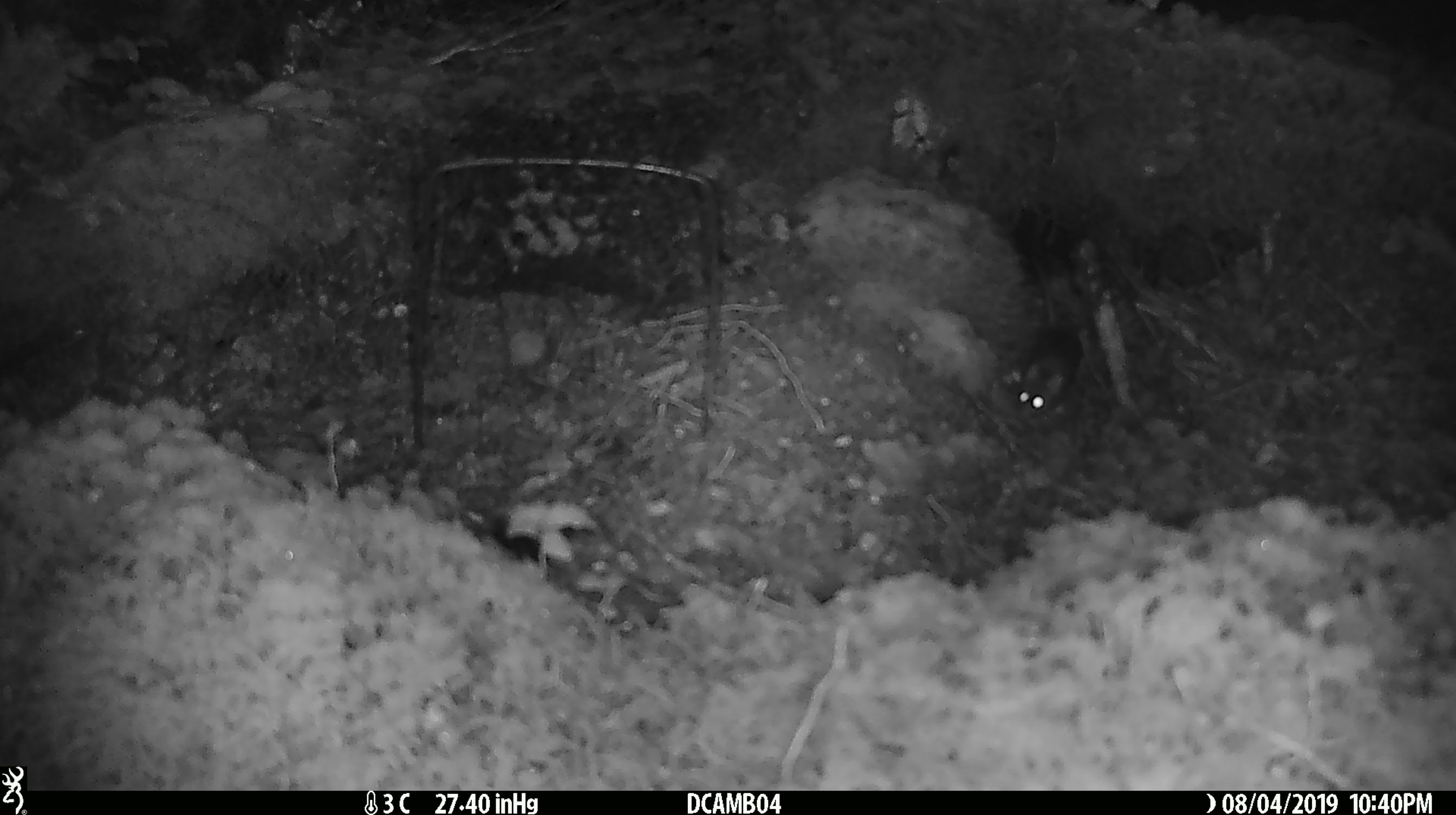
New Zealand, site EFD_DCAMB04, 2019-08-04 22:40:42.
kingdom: Animalia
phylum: Chordata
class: Mammalia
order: Rodentia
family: Muridae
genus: Mus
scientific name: Mus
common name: mouse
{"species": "mouse (Mus)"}